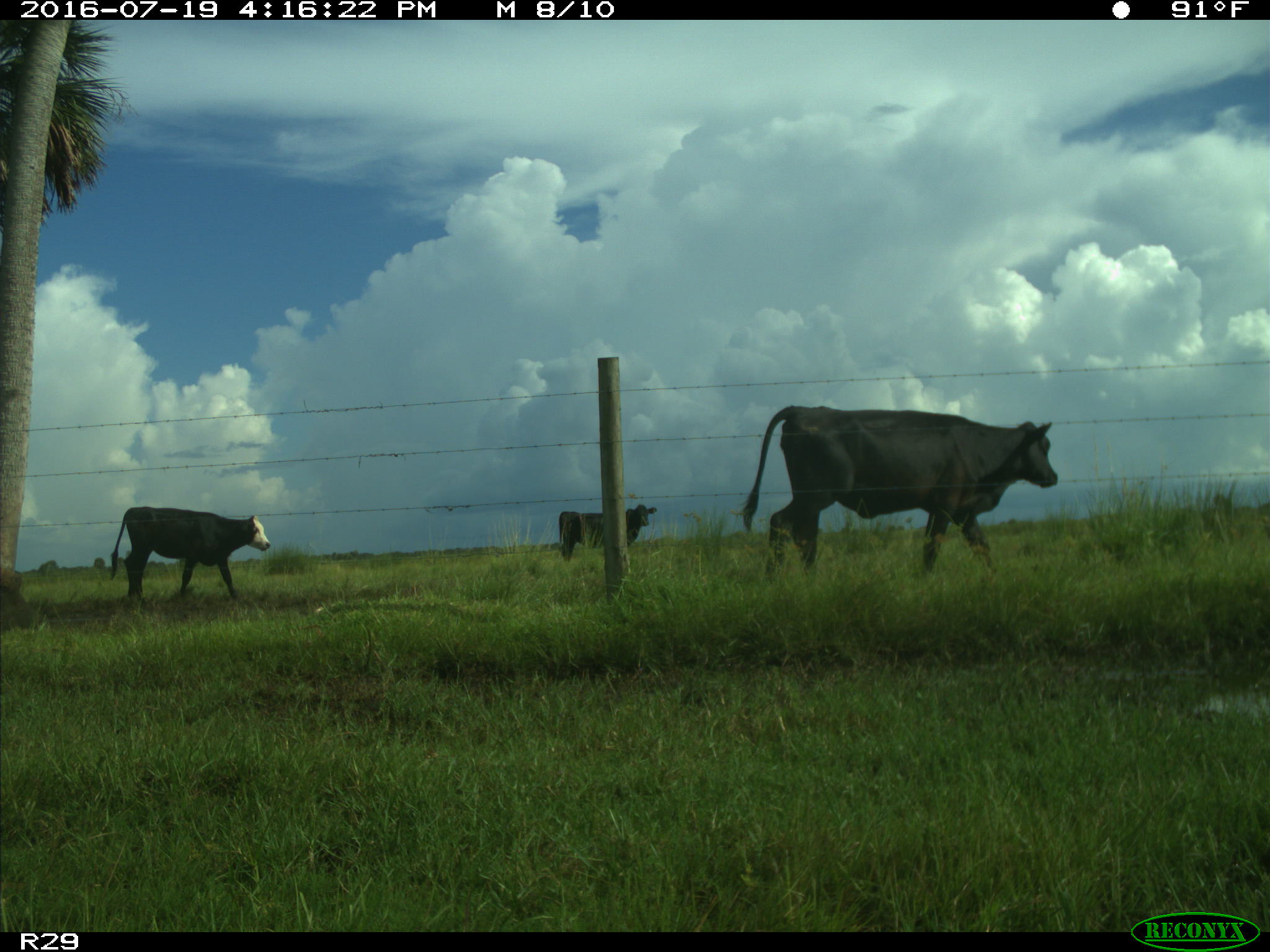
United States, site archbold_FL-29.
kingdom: Animalia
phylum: Chordata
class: Mammalia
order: Artiodactyla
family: Bovidae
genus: Bos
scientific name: Bos taurus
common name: domestic cow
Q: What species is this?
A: Bos taurus (domestic cow).